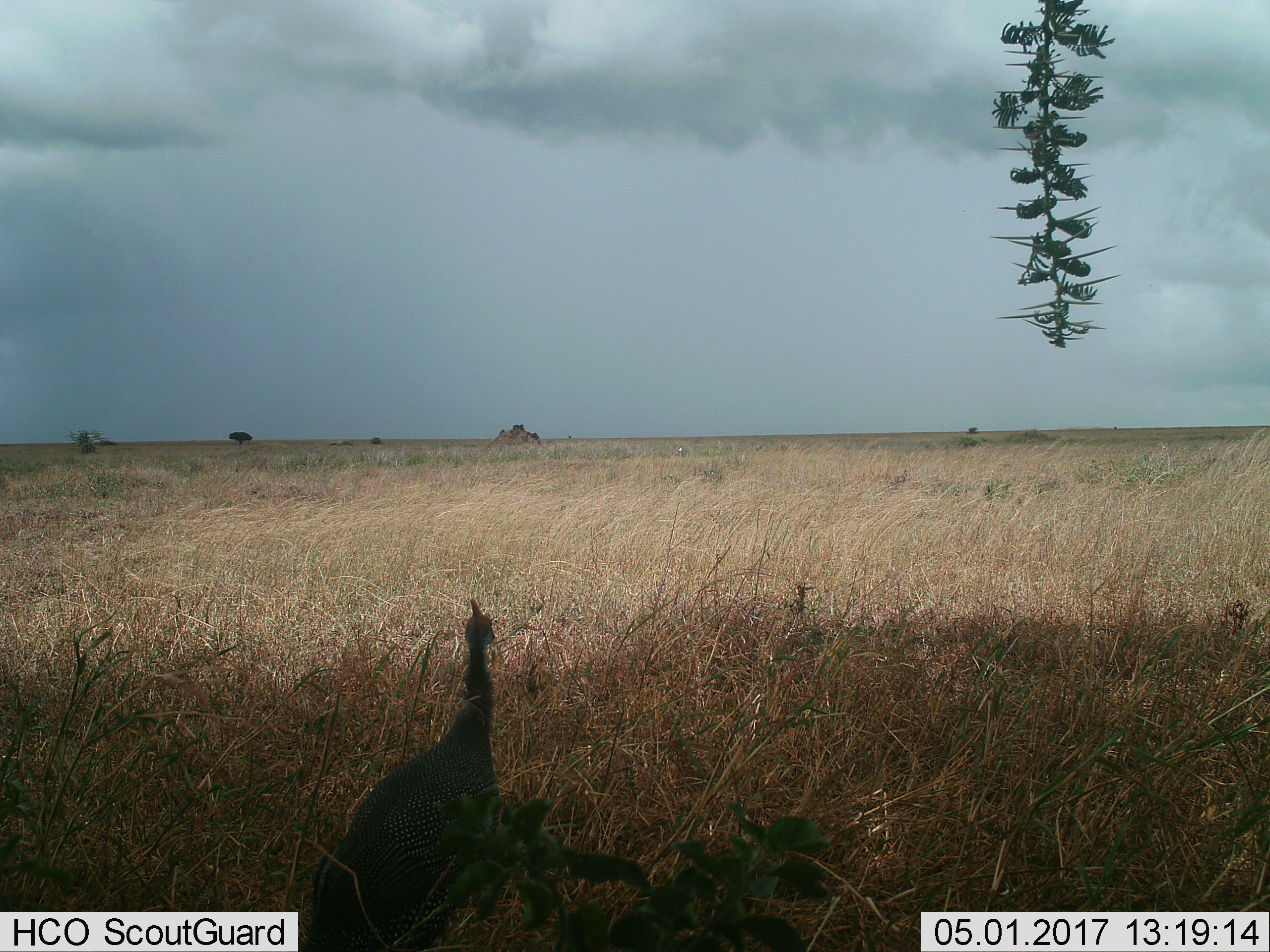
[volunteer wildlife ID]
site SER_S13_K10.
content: unidentified animal